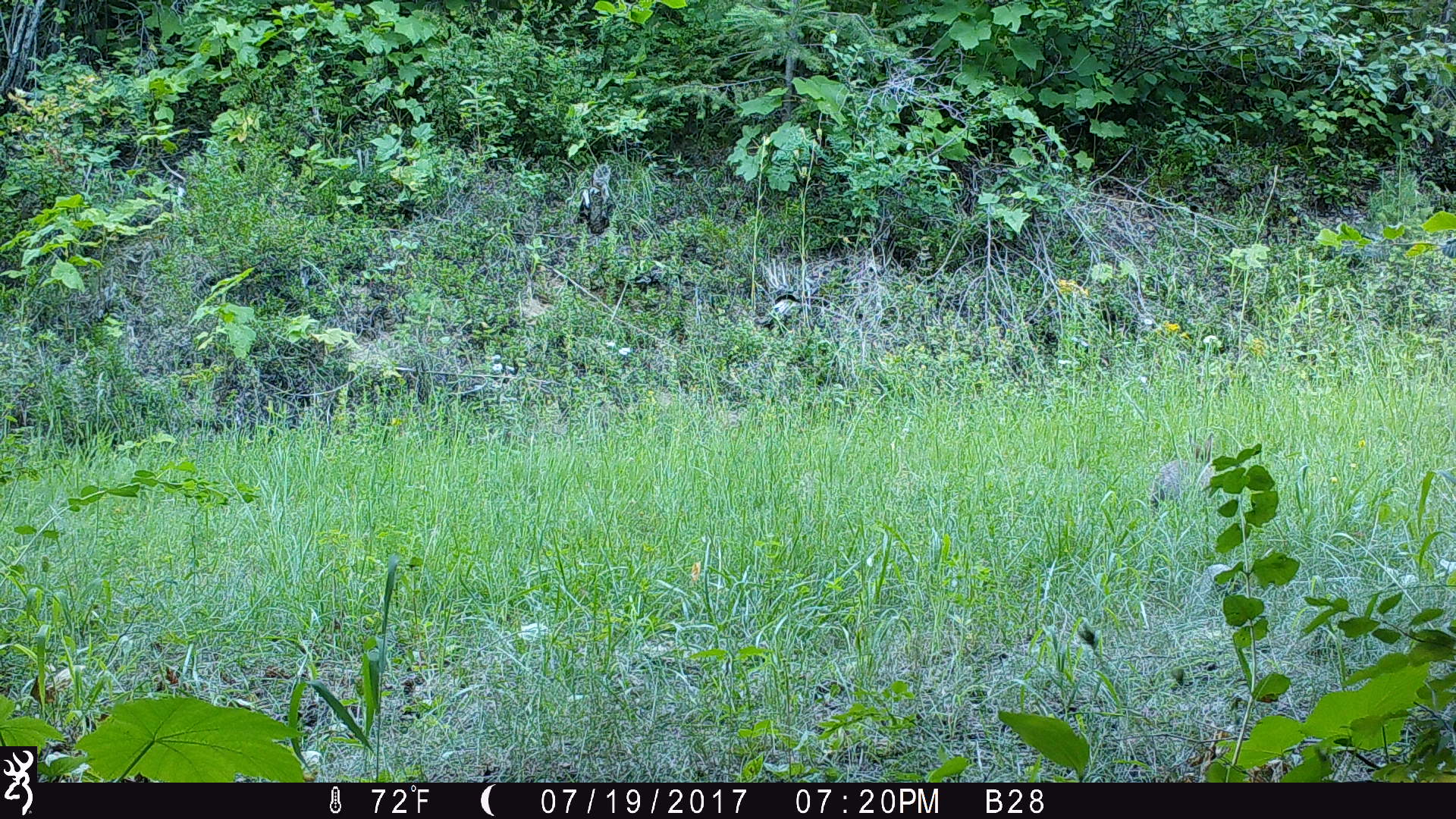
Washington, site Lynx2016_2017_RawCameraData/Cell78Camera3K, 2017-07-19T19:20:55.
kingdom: Animalia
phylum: Chordata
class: Mammalia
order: Lagomorpha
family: Leporidae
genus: Lepus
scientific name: Lepus americanus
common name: snowshoe hare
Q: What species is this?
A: Lepus americanus (snowshoe hare).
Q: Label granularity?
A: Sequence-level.